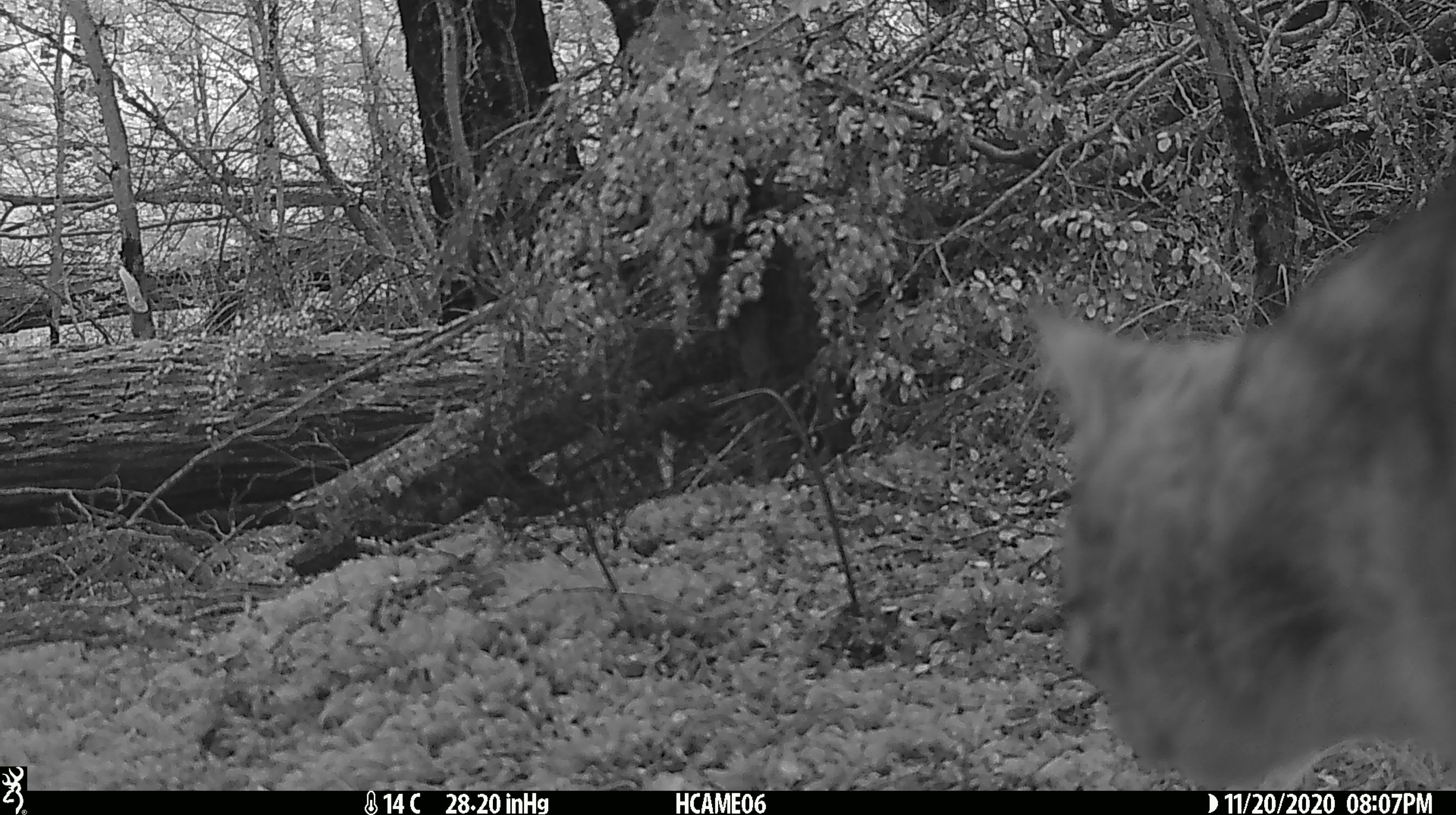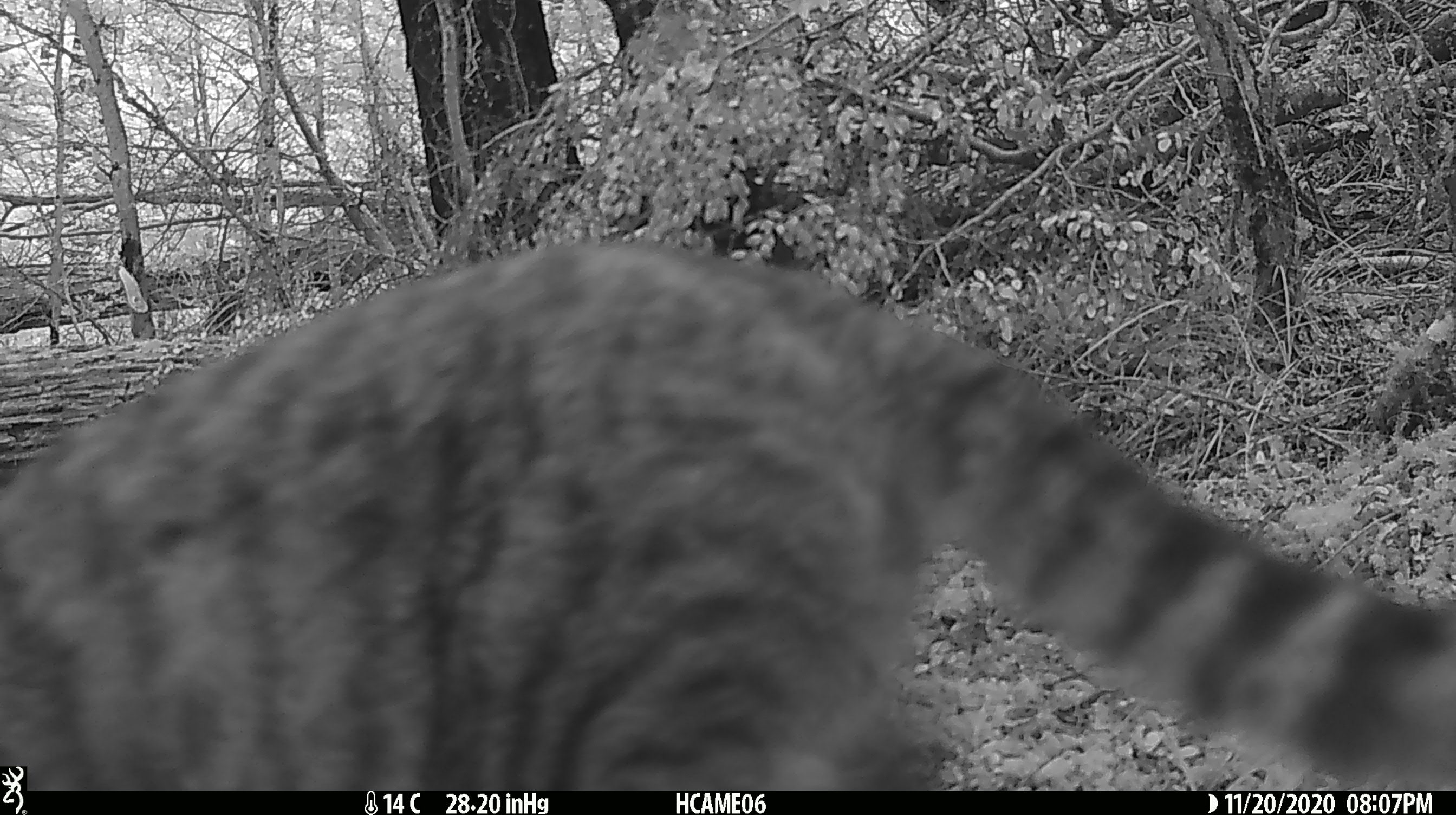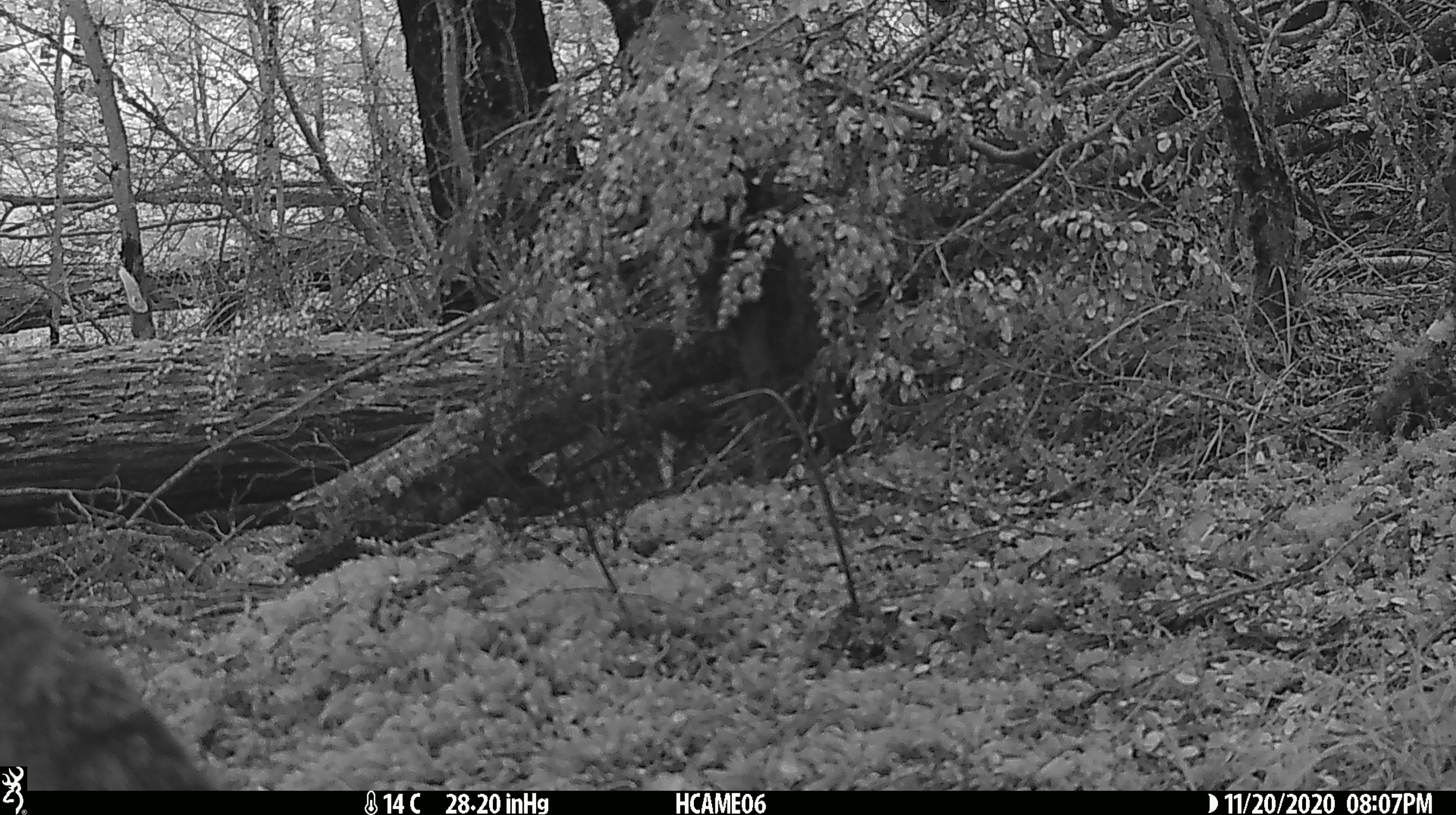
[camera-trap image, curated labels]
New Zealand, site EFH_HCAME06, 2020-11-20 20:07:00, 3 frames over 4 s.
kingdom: Animalia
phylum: Chordata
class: Mammalia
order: Carnivora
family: Felidae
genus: Felis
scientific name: Felis catus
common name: domestic cat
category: cat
Cat (domestic cat) (Felis catus).